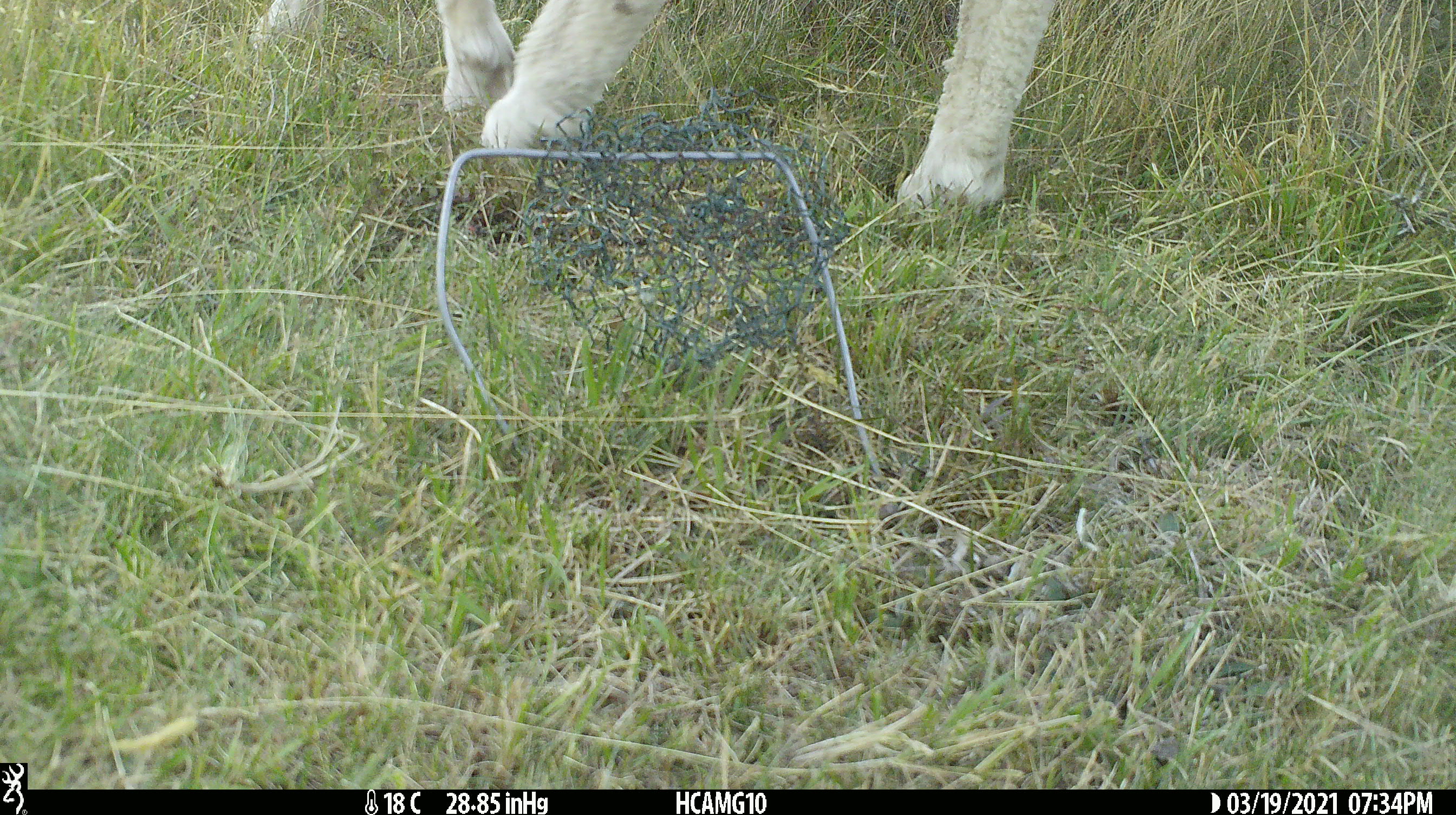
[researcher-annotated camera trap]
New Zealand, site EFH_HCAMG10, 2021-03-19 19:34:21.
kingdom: Animalia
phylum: Chordata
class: Mammalia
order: Artiodactyla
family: Bovidae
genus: Ovis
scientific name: Ovis aries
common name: domestic sheep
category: sheep